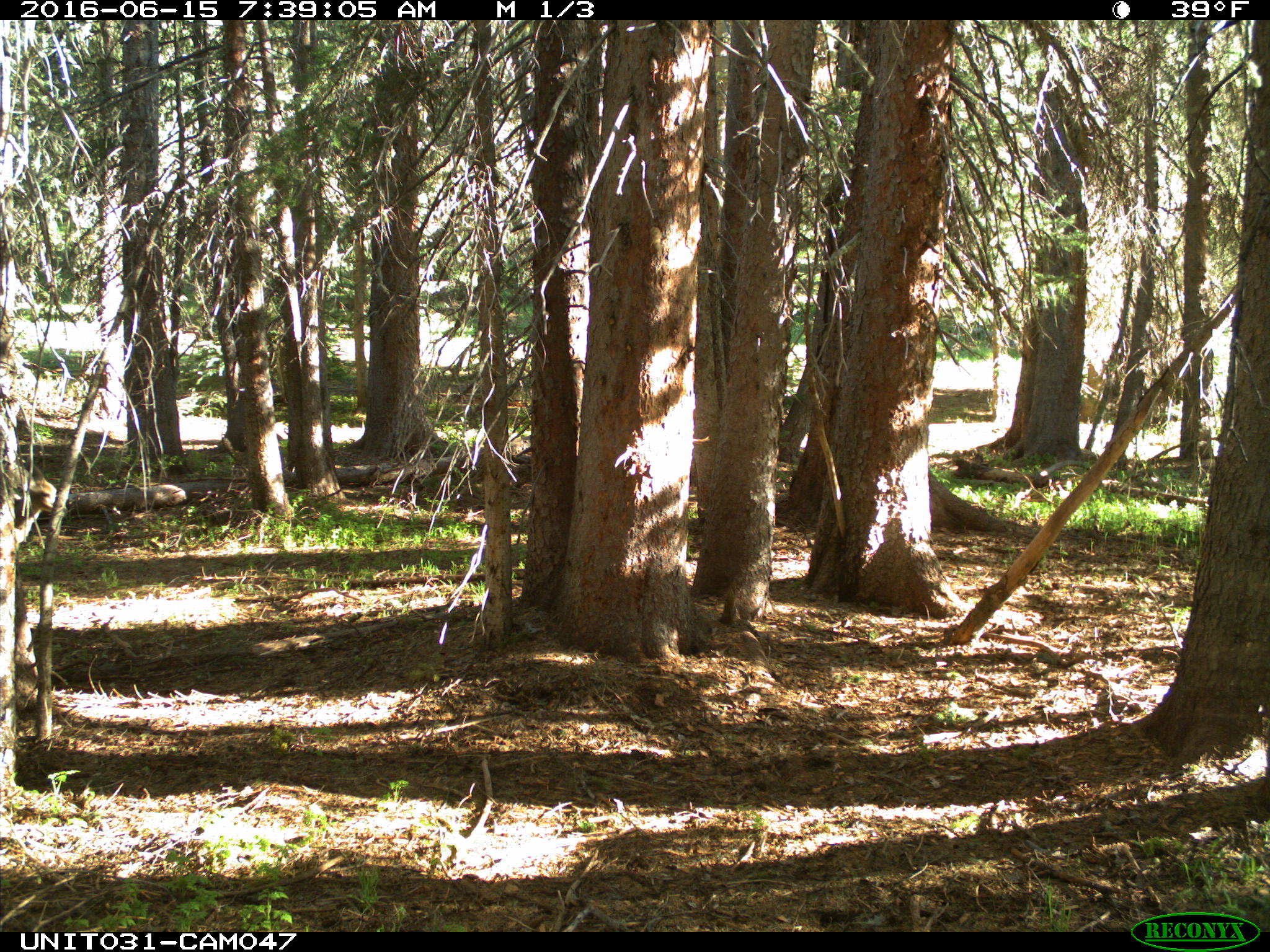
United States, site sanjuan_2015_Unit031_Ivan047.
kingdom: Animalia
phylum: Chordata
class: Mammalia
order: Artiodactyla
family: Cervidae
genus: Odocoileus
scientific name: Odocoileus hemionus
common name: mule deer